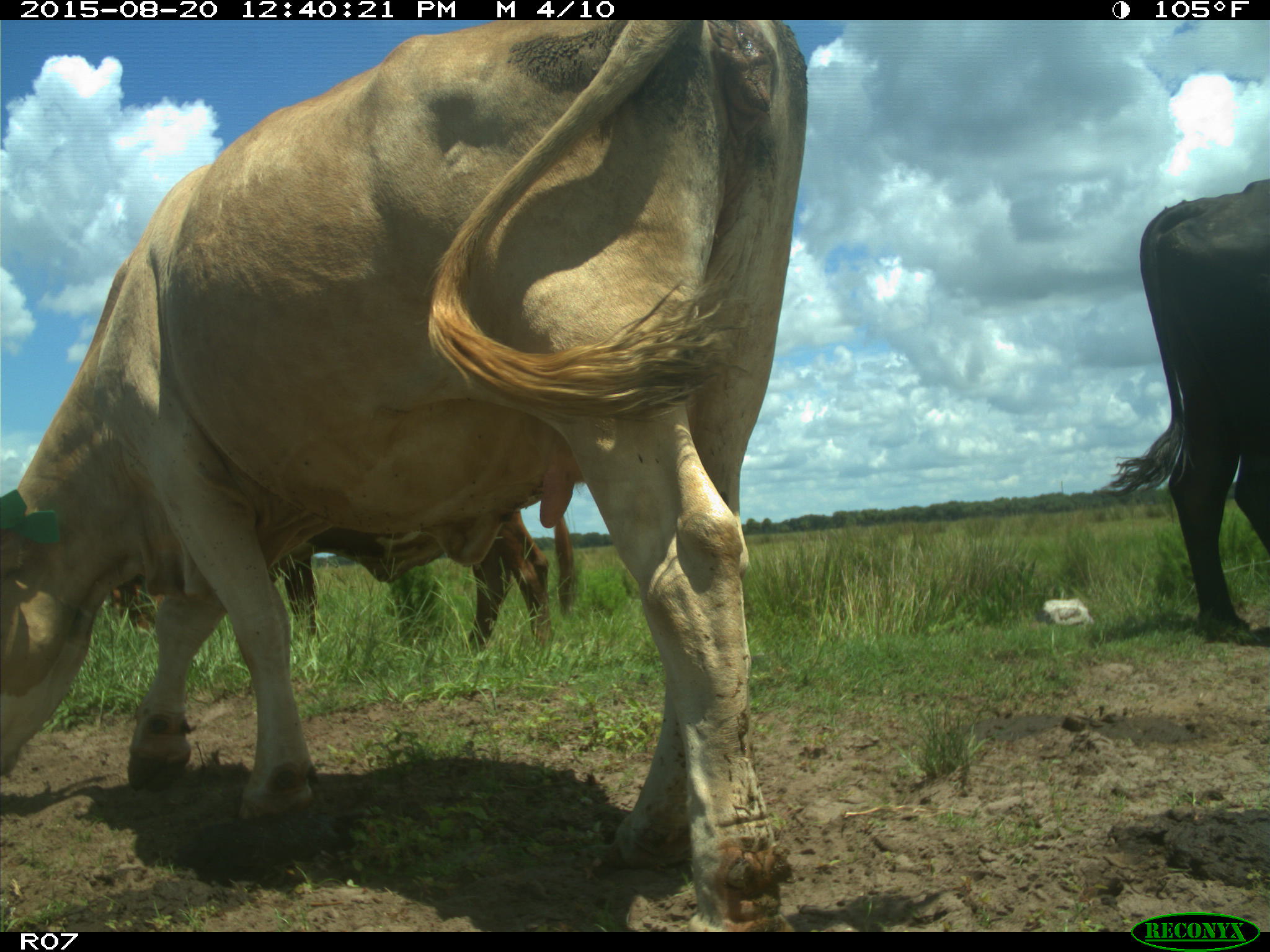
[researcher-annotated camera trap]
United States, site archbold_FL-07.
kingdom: Animalia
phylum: Chordata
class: Mammalia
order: Artiodactyla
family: Bovidae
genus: Bos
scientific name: Bos taurus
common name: domestic cow